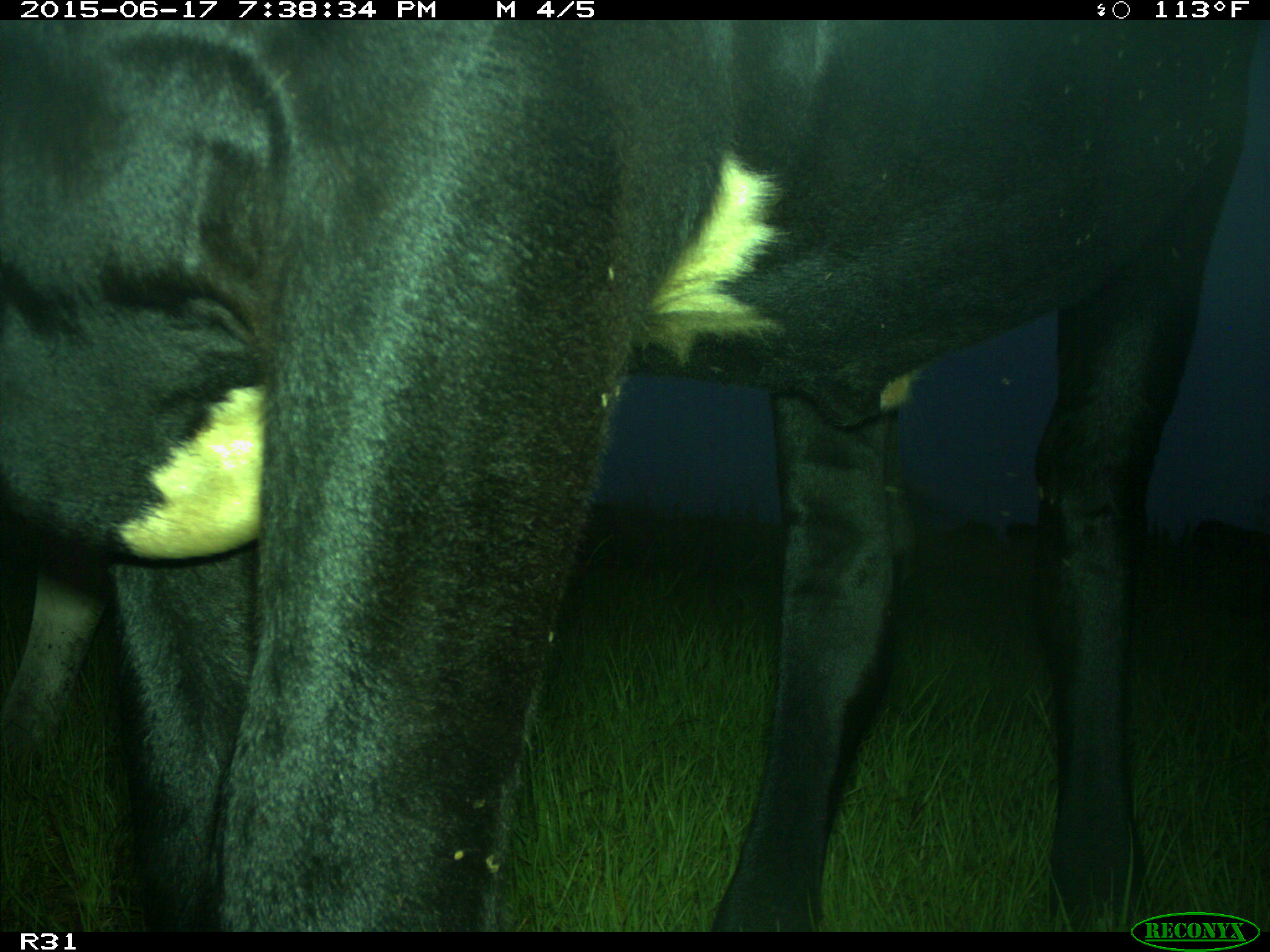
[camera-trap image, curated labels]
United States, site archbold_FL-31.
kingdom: Animalia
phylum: Chordata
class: Mammalia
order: Artiodactyla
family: Bovidae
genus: Bos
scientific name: Bos taurus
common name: domestic cow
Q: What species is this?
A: Bos taurus (domestic cow).